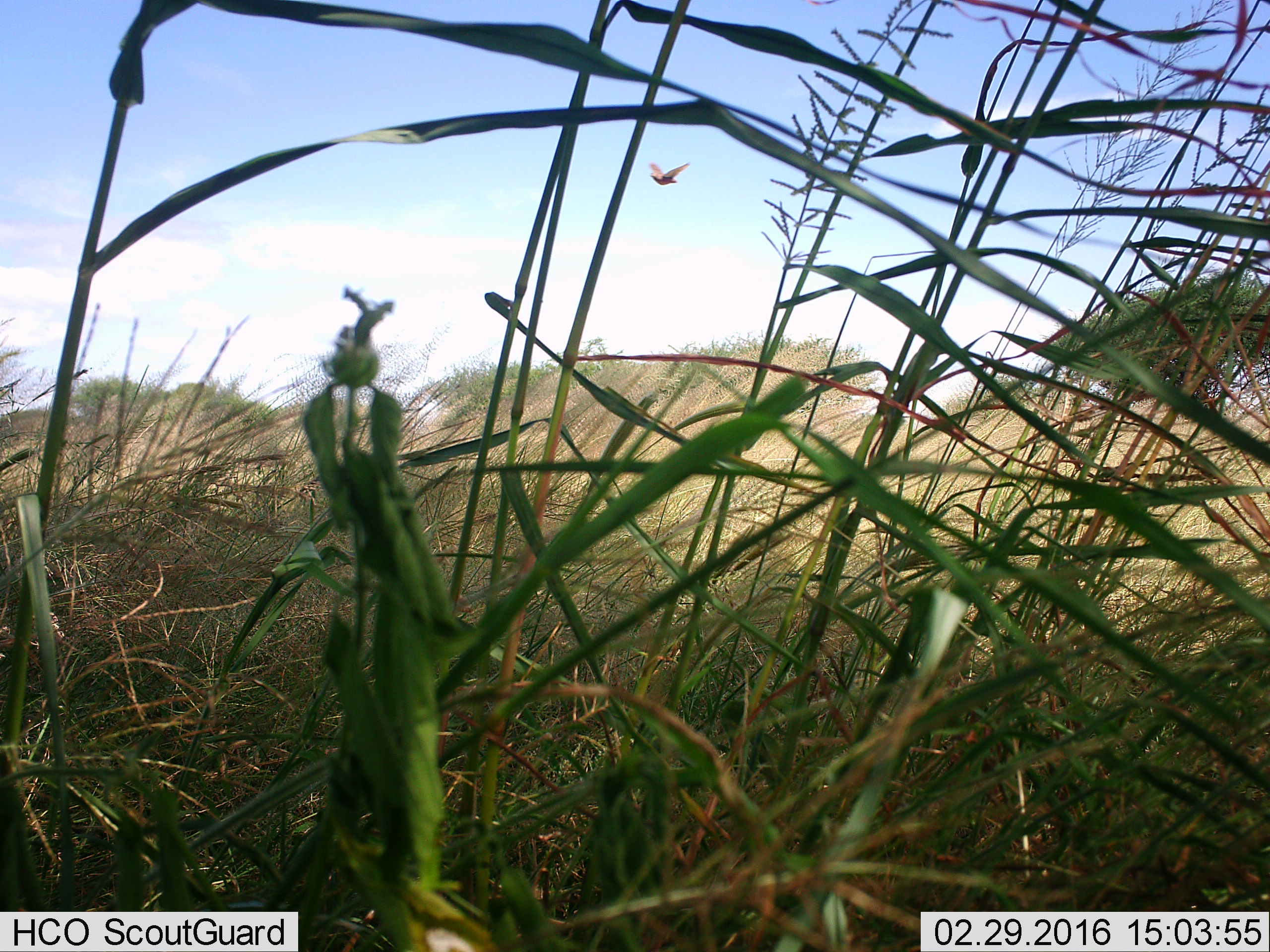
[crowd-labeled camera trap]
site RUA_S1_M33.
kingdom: Animalia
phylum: Chordata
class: Aves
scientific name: Aves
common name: bird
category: birdother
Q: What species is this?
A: Birdother (bird) (Aves).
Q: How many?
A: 1.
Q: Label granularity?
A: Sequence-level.